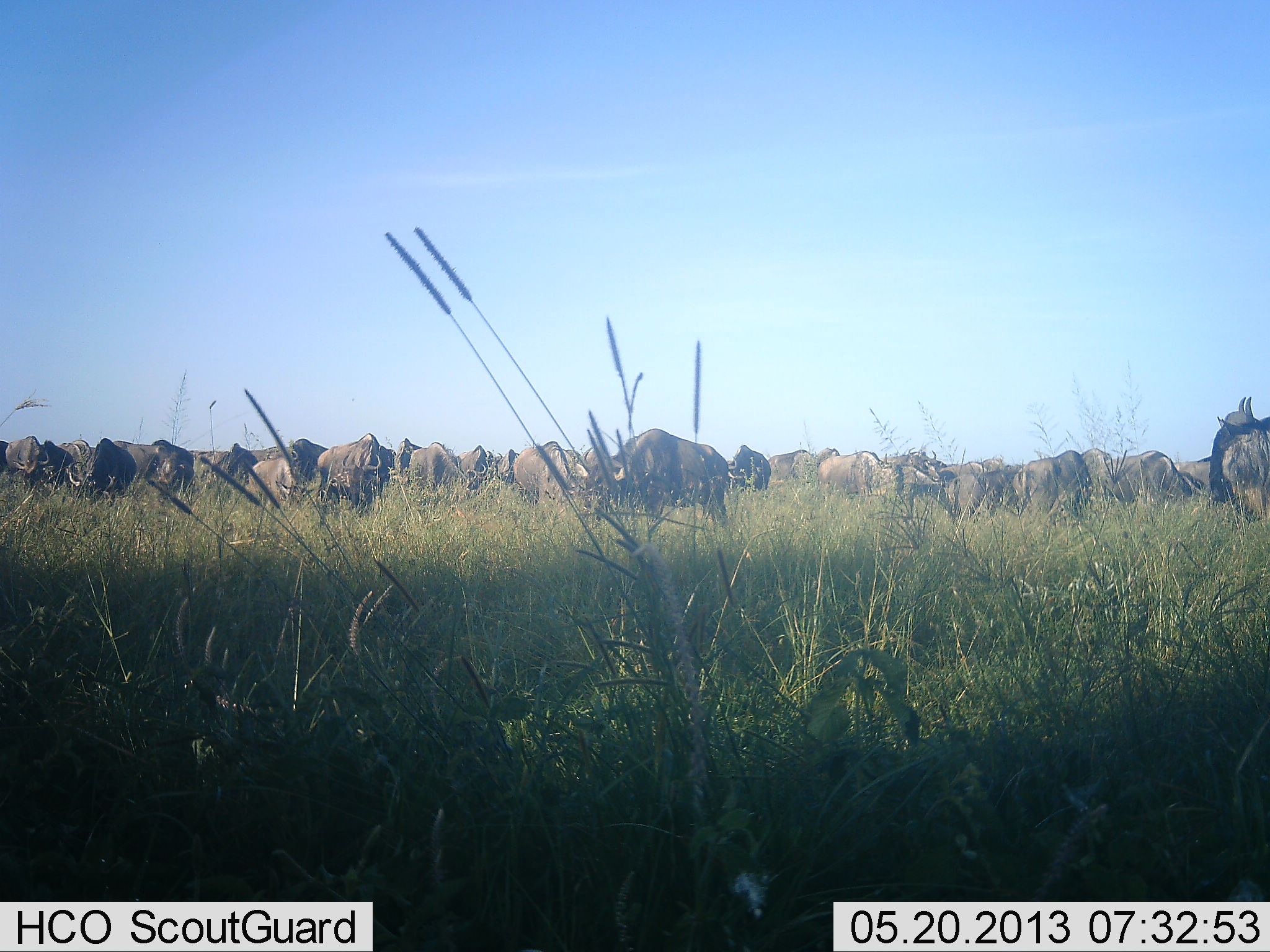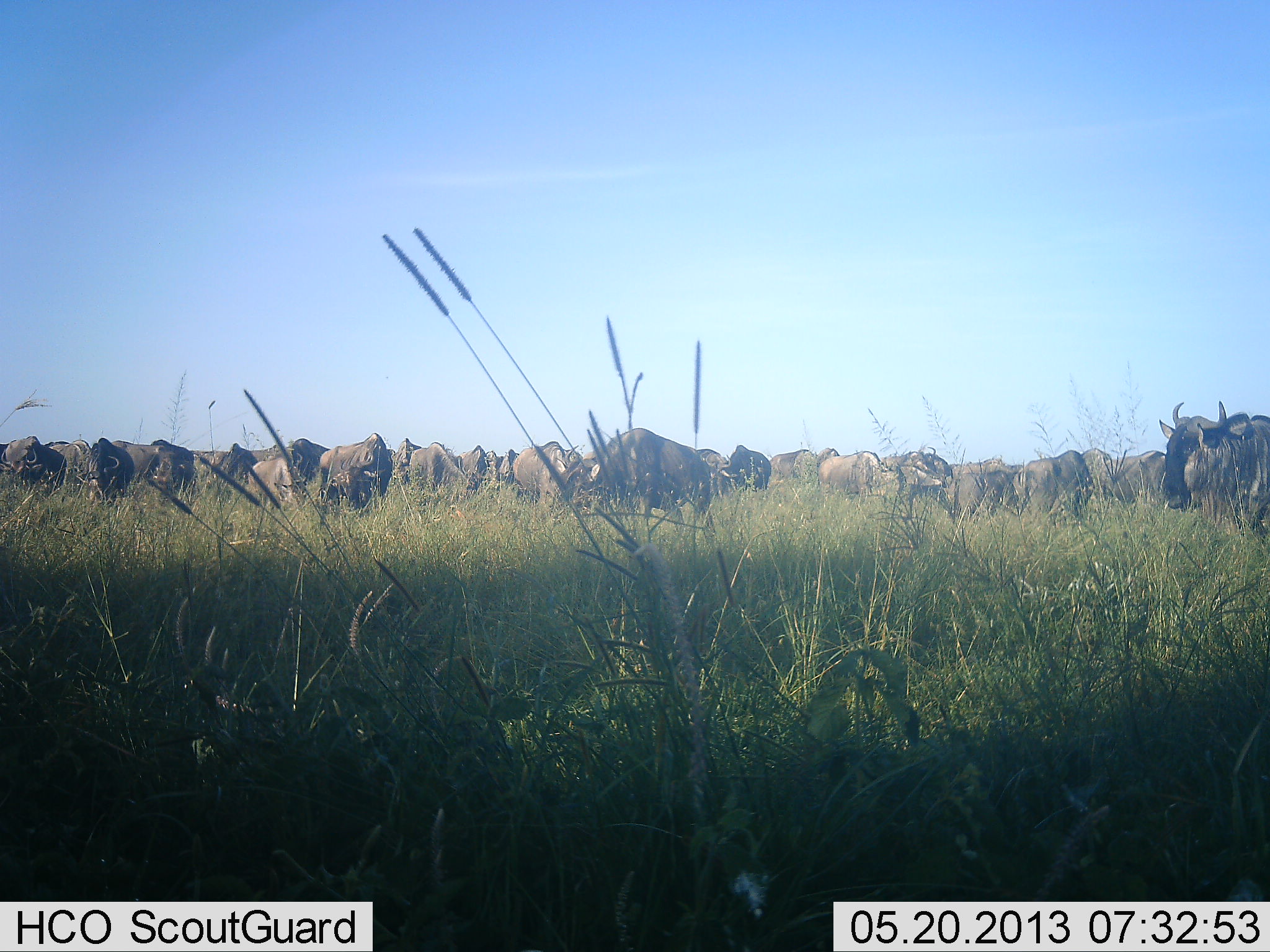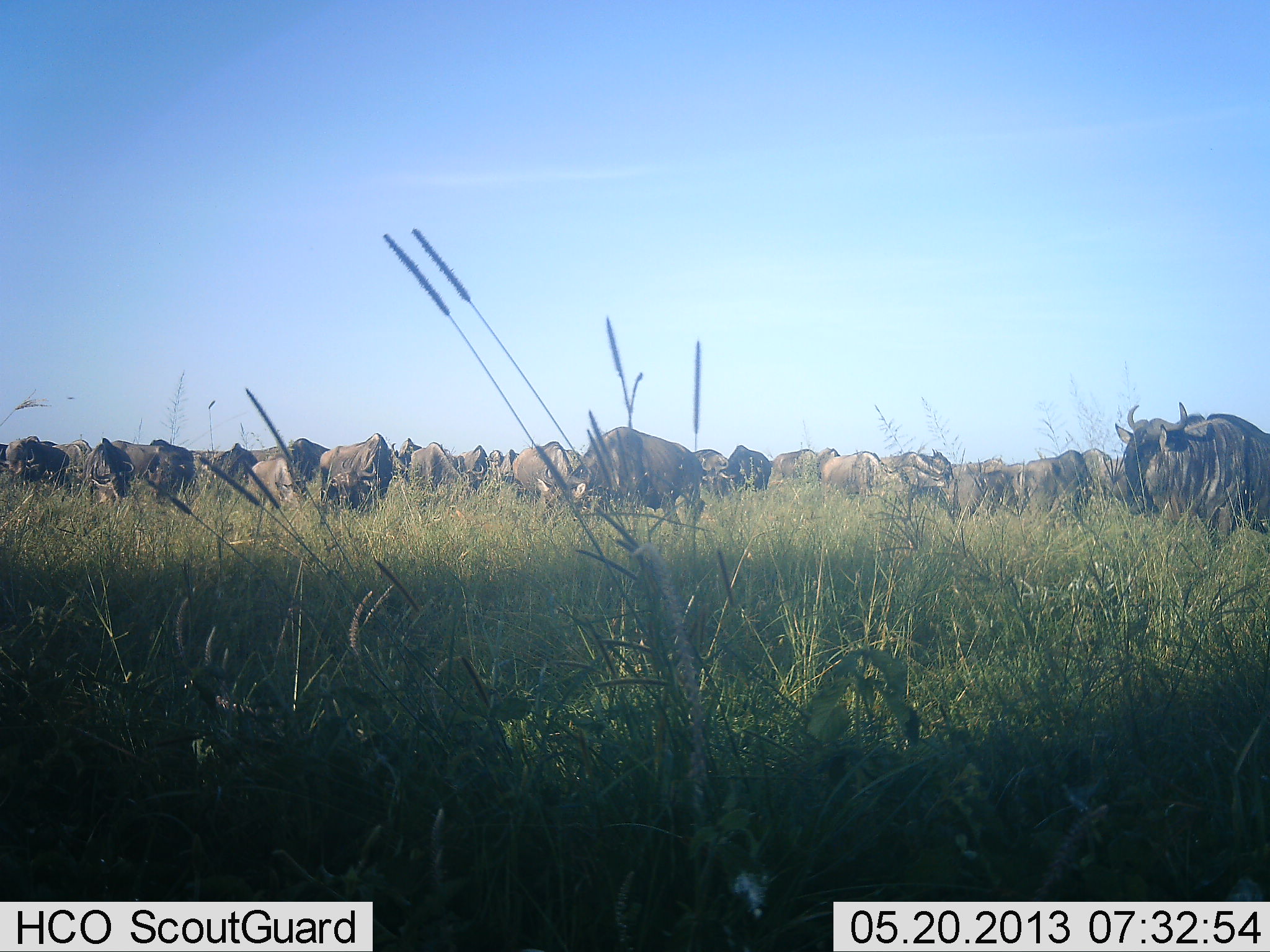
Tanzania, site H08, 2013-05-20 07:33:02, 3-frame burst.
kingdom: Animalia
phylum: Chordata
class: Mammalia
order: Artiodactyla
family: Bovidae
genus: Connochaetes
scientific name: Connochaetes taurinus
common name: blue wildebeest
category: wildebeest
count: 11-50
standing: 70%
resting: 10%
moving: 60%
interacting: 10%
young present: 0%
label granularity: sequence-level